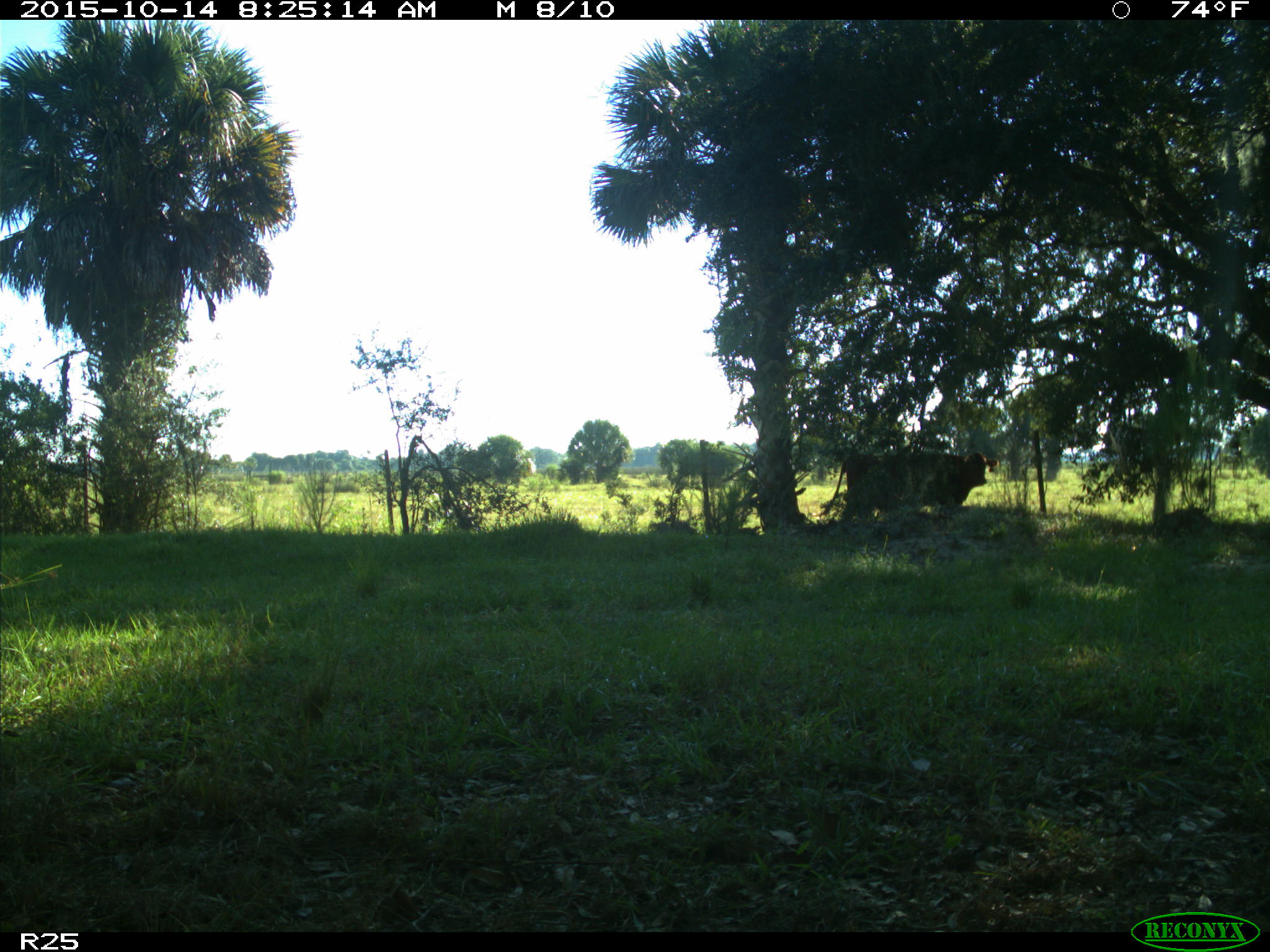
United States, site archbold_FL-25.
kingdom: Animalia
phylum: Chordata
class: Mammalia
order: Artiodactyla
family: Bovidae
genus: Bos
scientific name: Bos taurus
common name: domestic cow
Bos taurus (domestic cow).